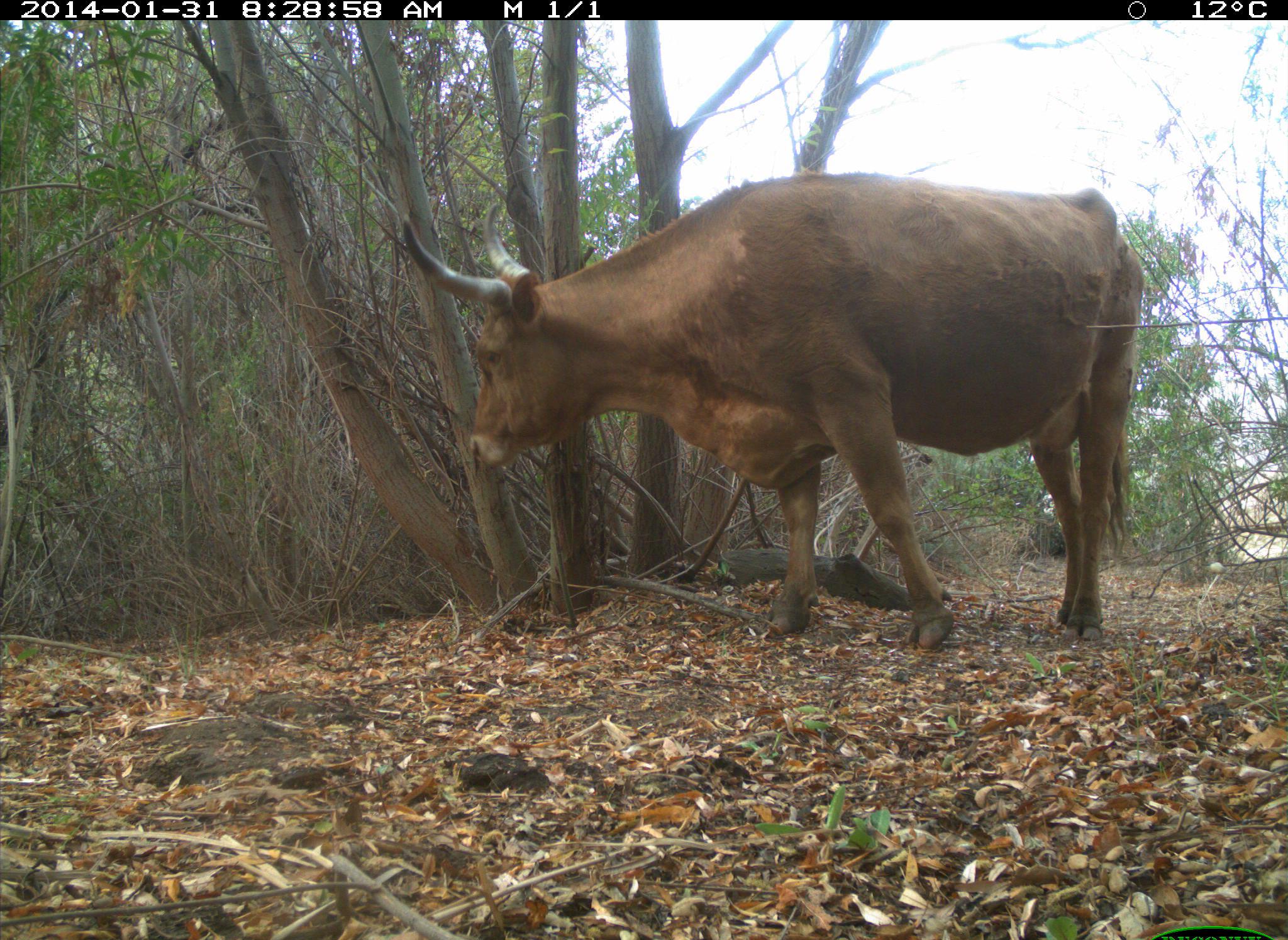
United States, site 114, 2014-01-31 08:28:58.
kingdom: Animalia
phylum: Chordata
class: Mammalia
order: Artiodactyla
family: Bovidae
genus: Bos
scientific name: Bos taurus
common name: cow